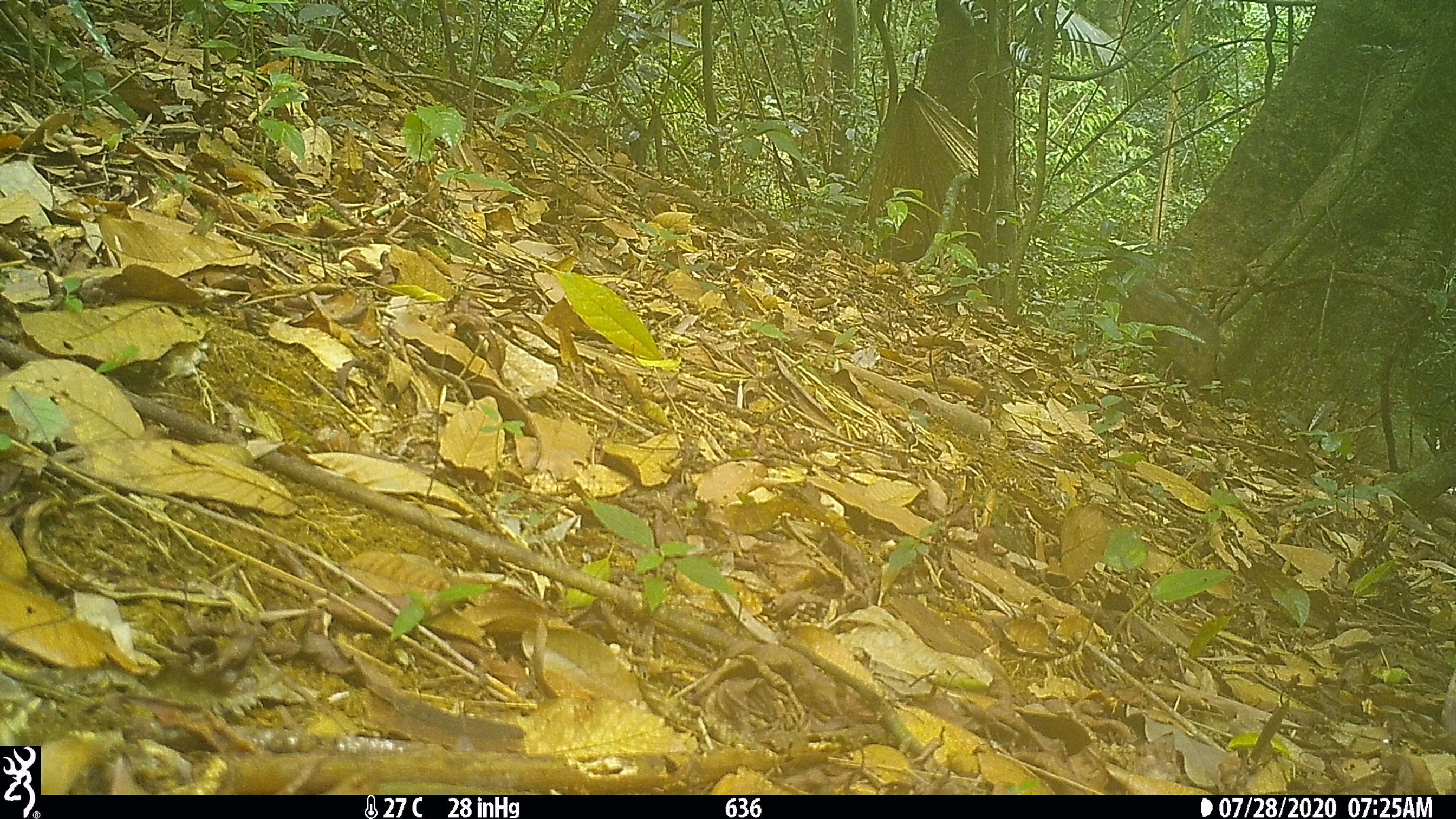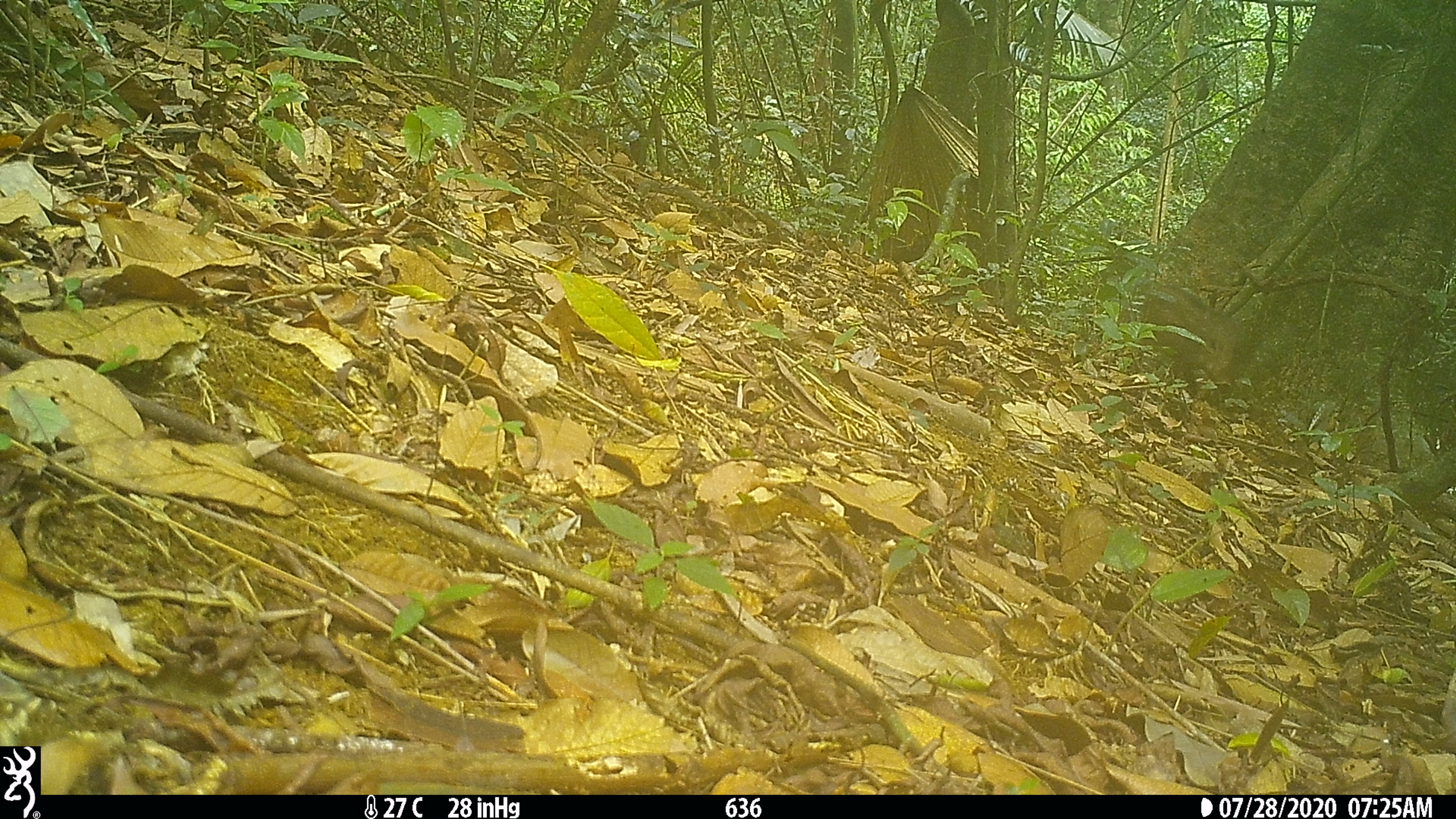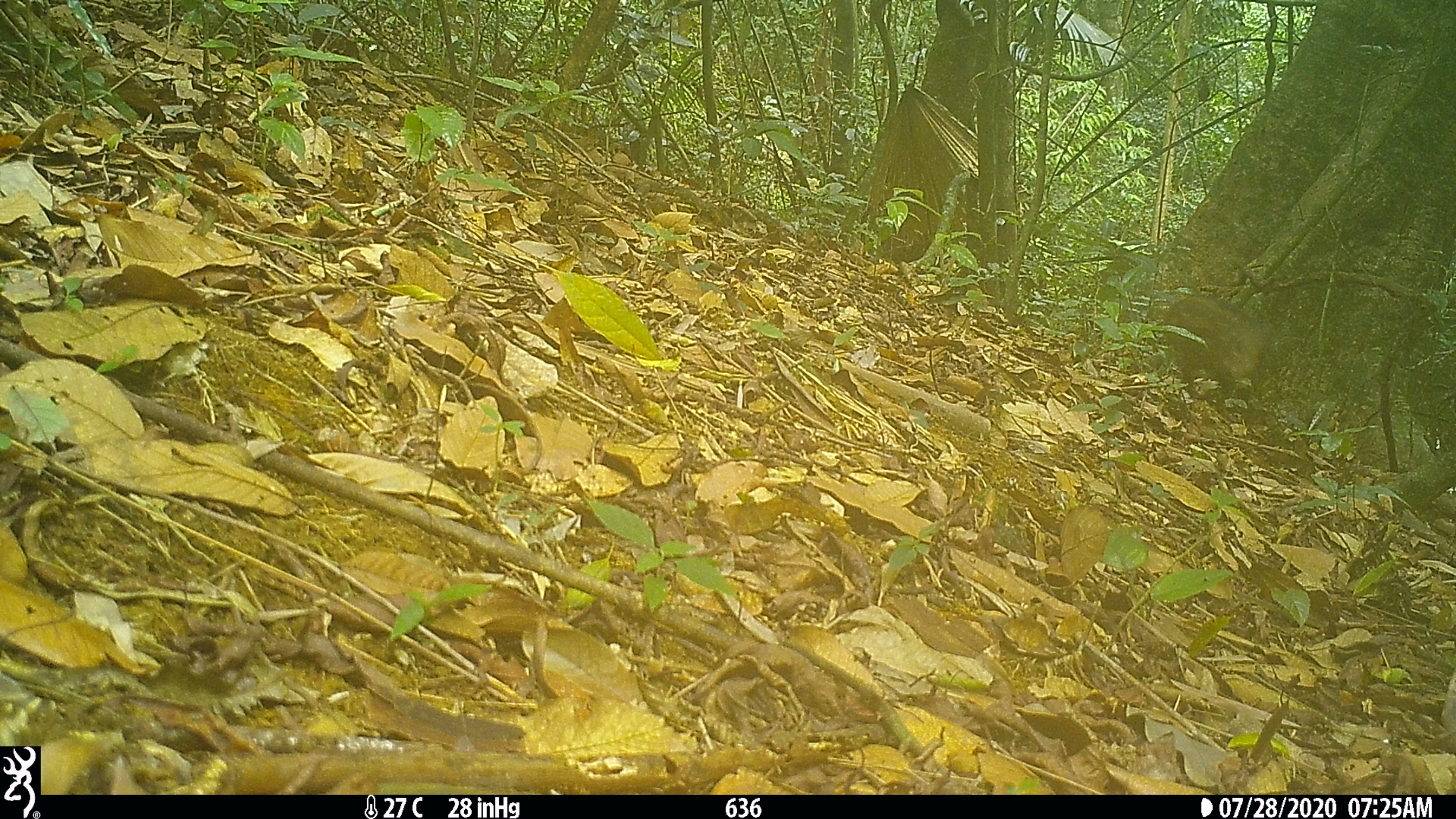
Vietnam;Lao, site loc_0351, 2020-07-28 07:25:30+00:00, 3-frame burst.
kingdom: Animalia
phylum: Chordata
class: Mammalia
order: Artiodactyla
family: Suidae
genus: Sus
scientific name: Sus scrofa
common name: eurasian wild pig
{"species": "eurasian wild pig (Sus scrofa)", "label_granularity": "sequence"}